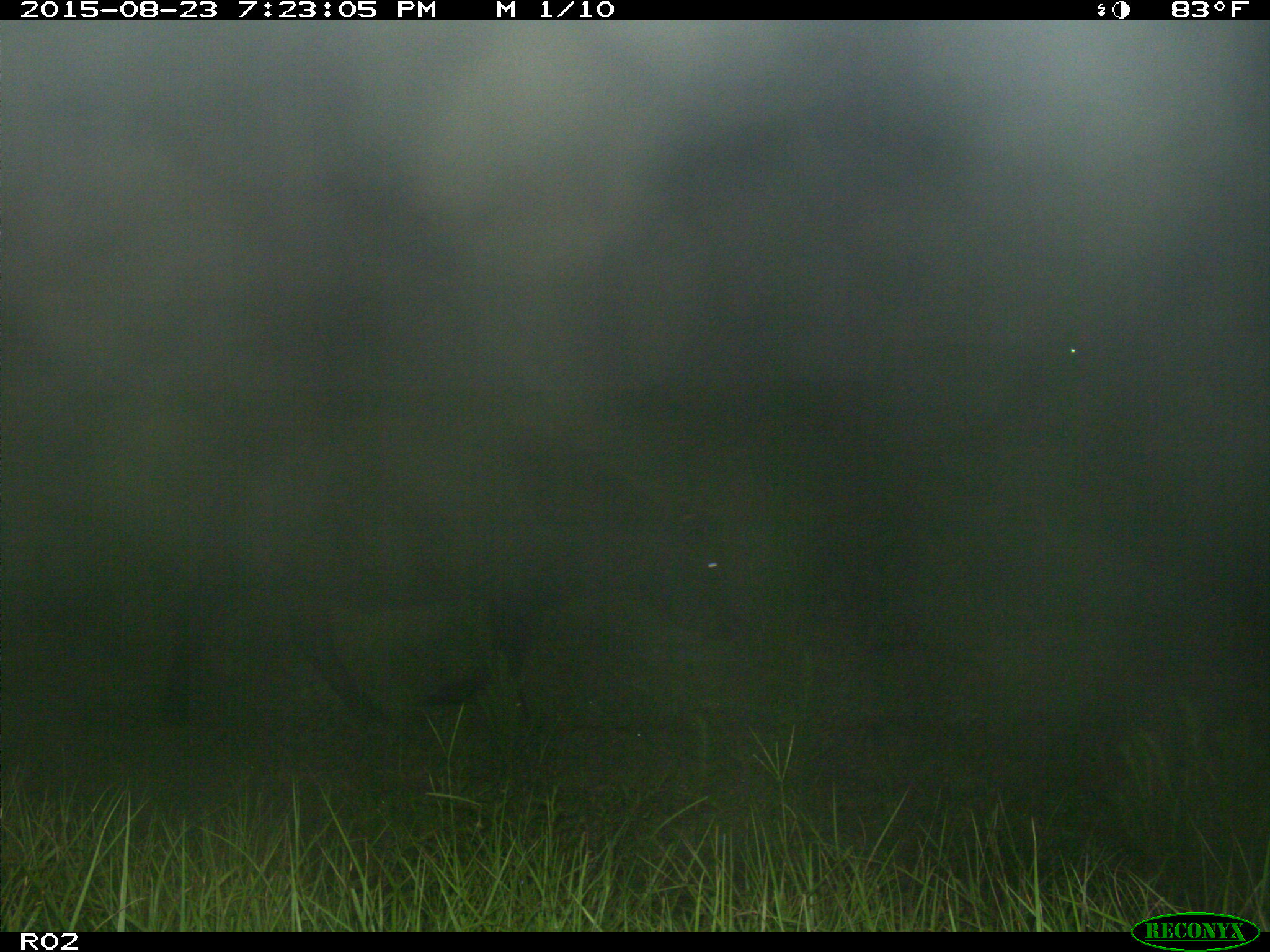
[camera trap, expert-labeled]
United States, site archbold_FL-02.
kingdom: Animalia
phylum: Chordata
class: Mammalia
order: Artiodactyla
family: Bovidae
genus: Bos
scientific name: Bos taurus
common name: domestic cow